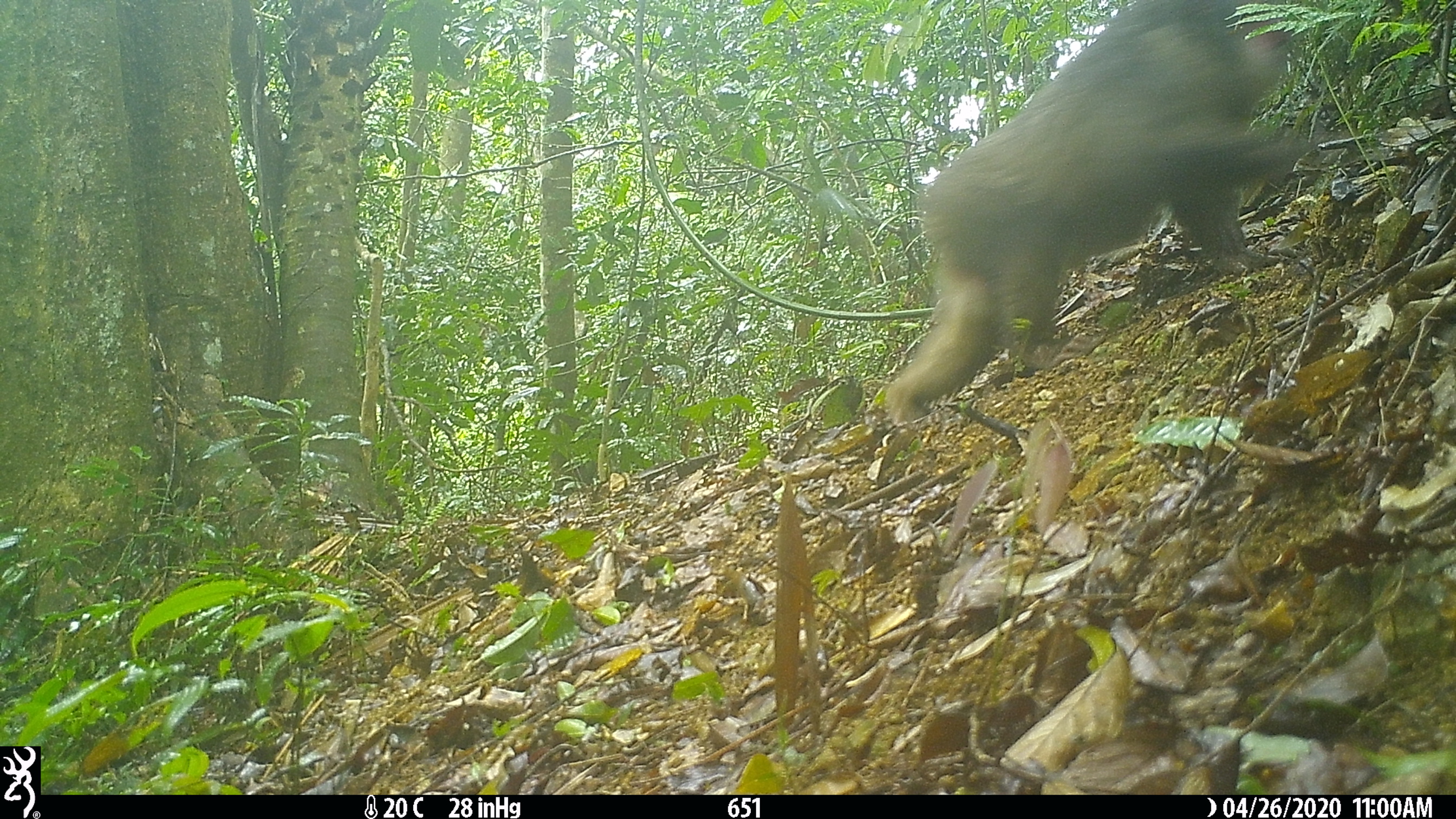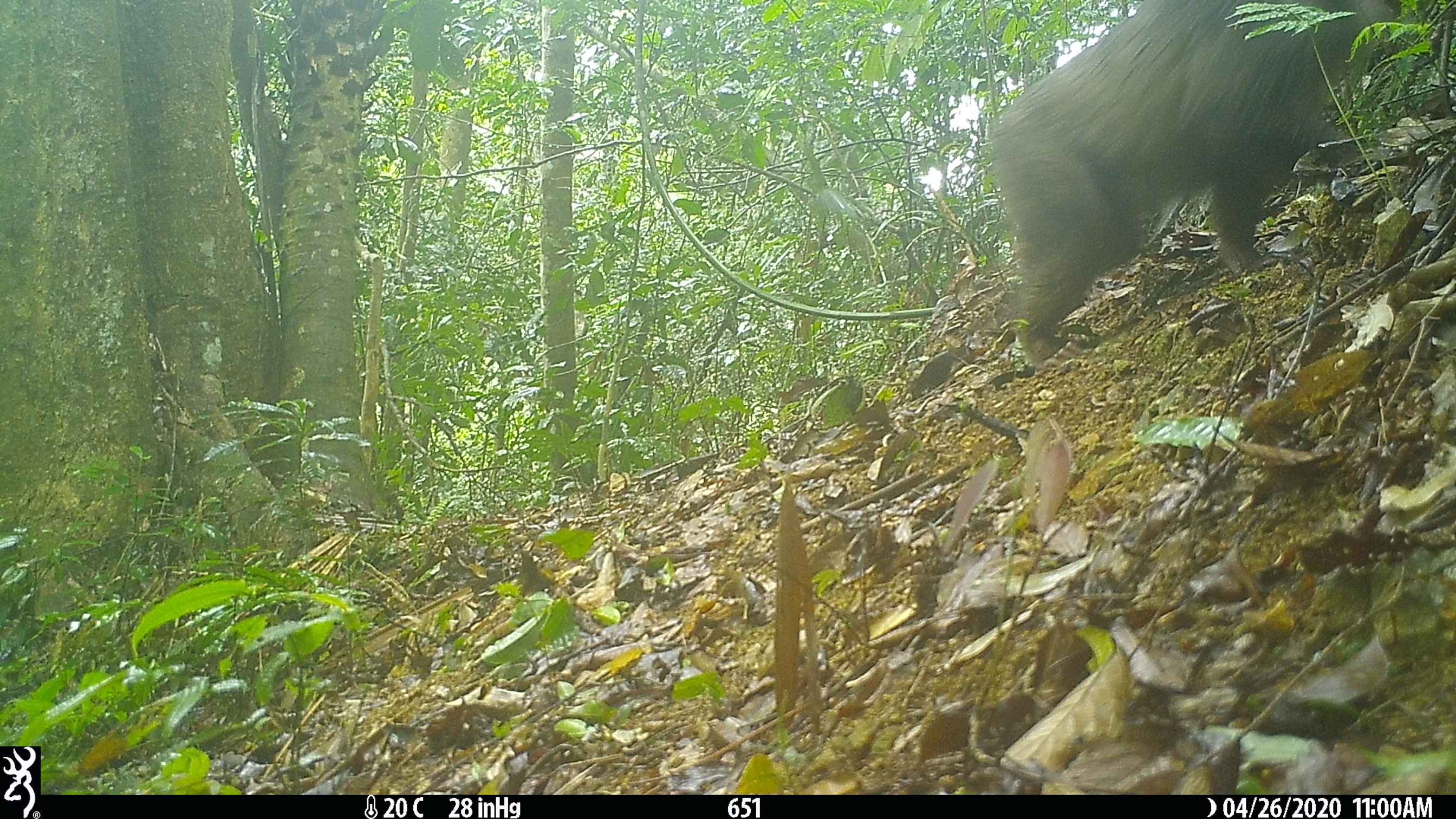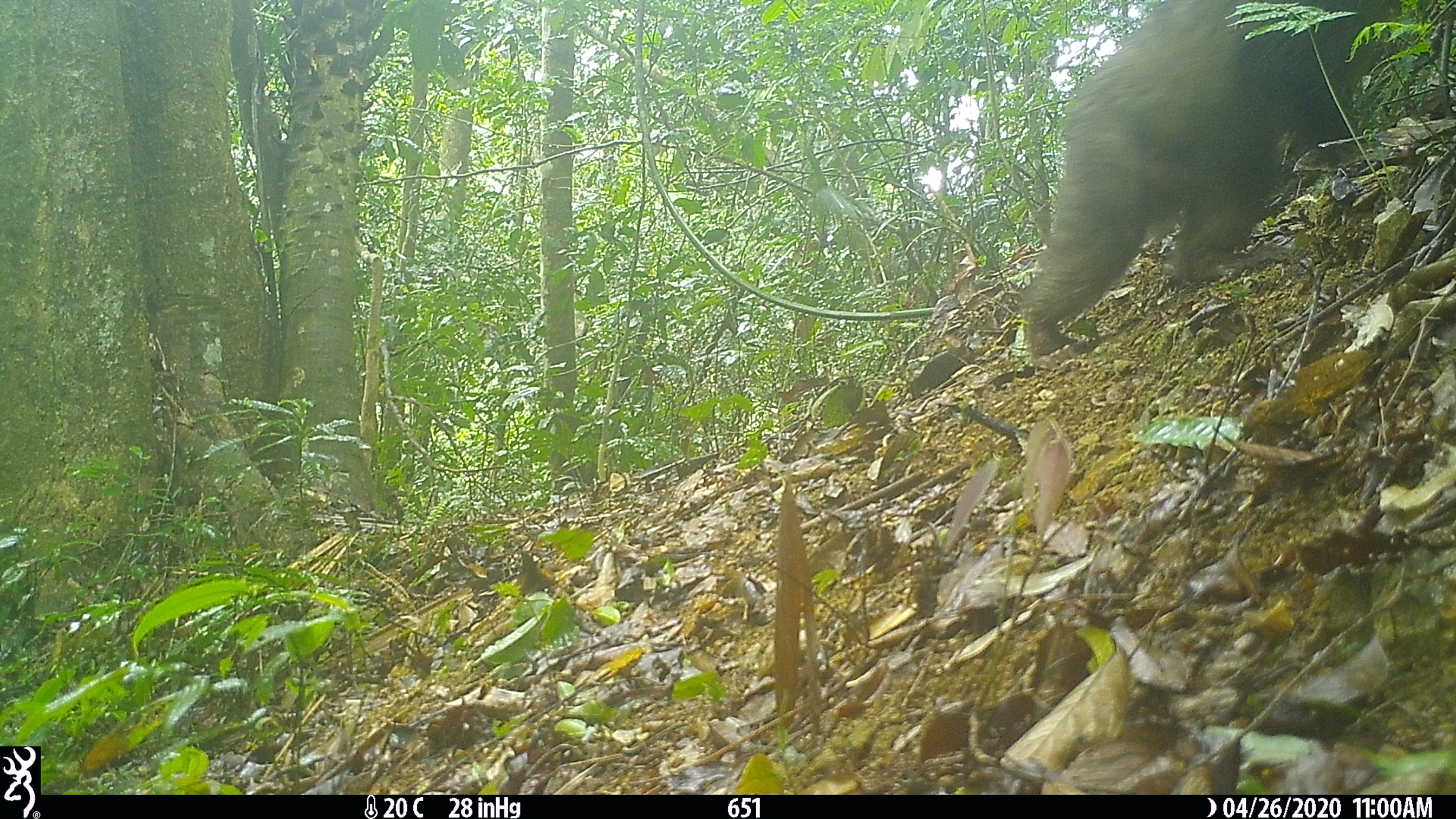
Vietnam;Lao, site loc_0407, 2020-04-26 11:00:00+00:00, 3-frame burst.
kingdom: Animalia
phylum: Chordata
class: Mammalia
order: Primates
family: Cercopithecidae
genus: Macaca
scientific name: Macaca arctoides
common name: stump-tailed macaque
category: stump tailed macaque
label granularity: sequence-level